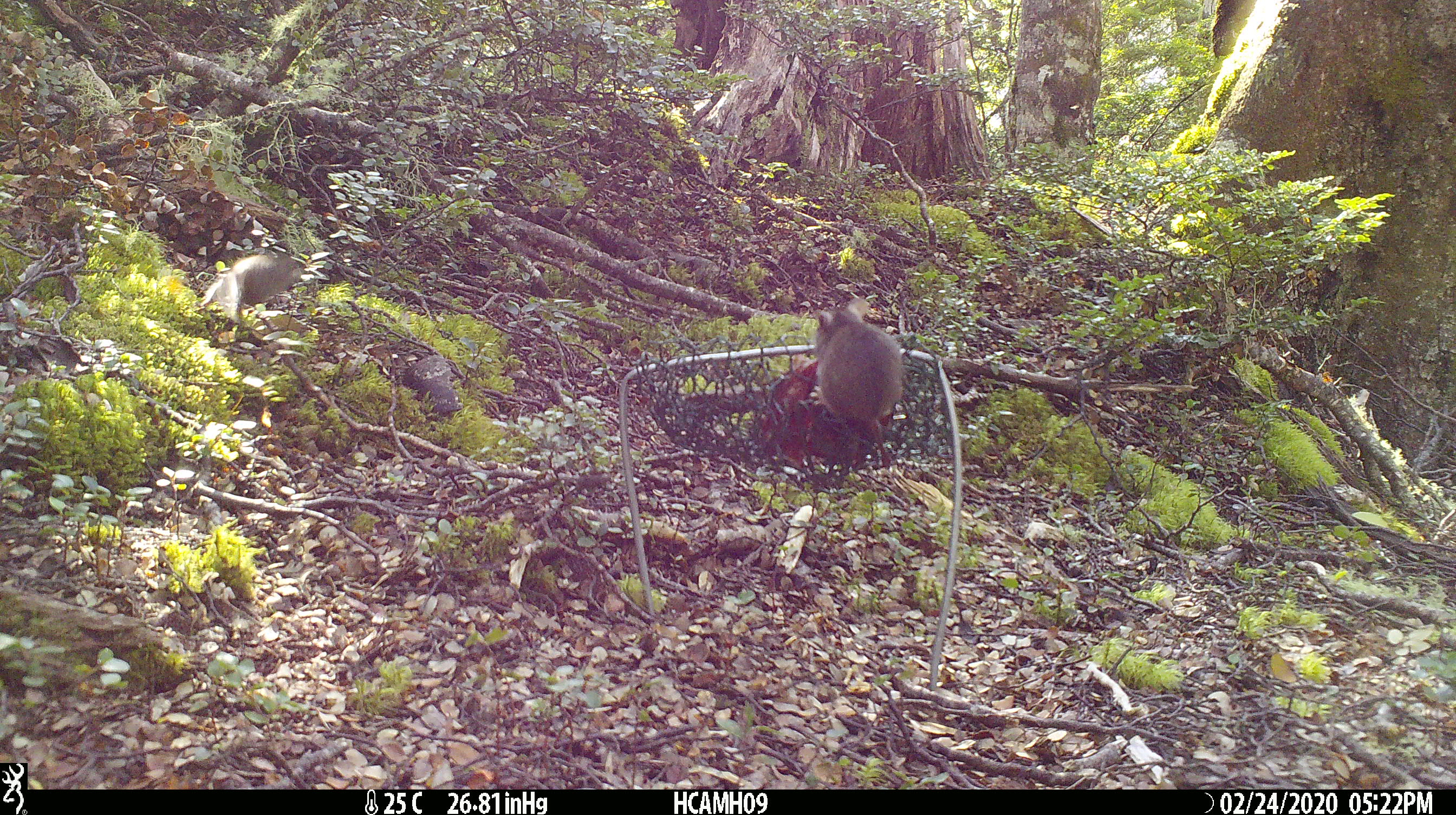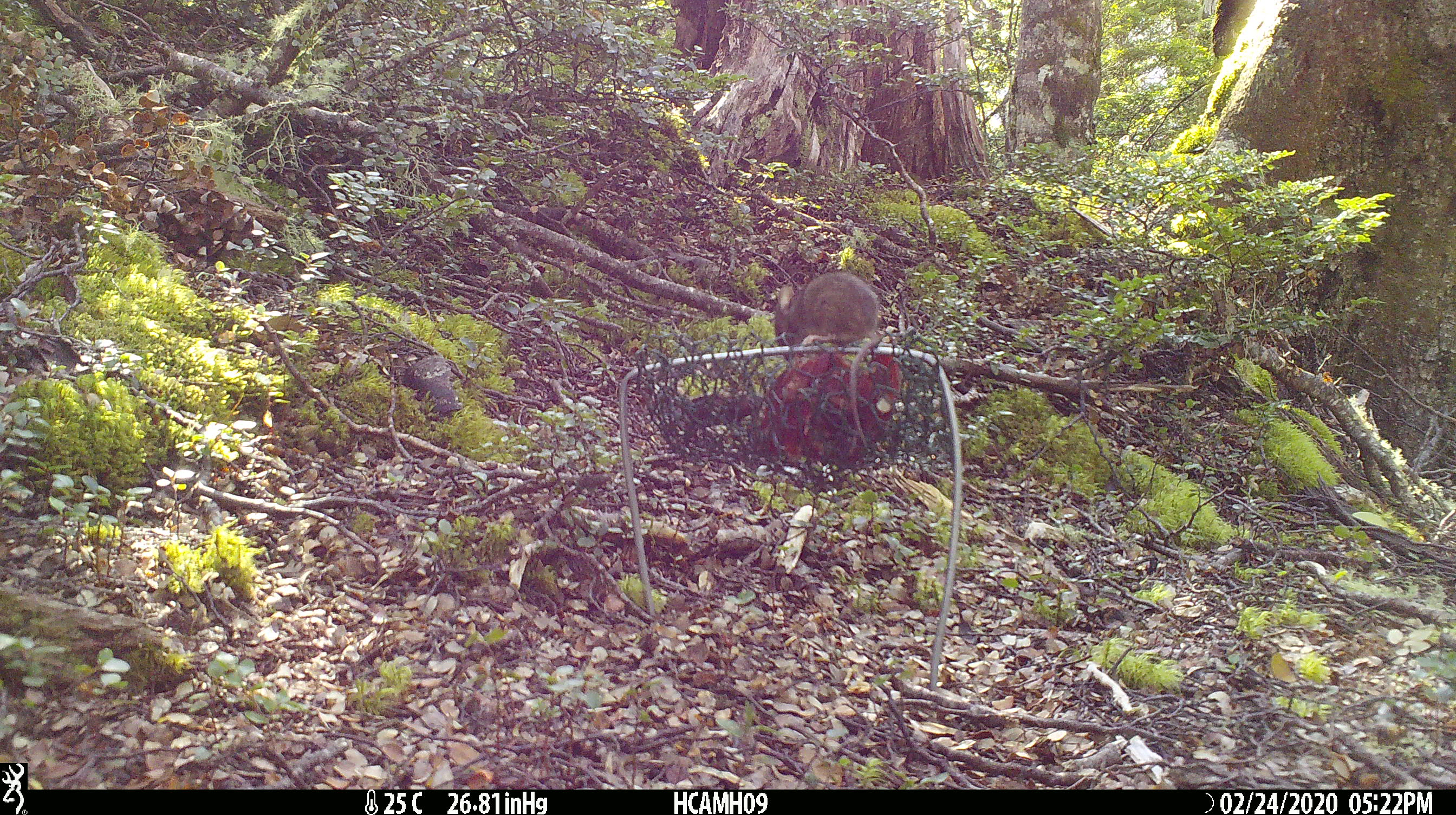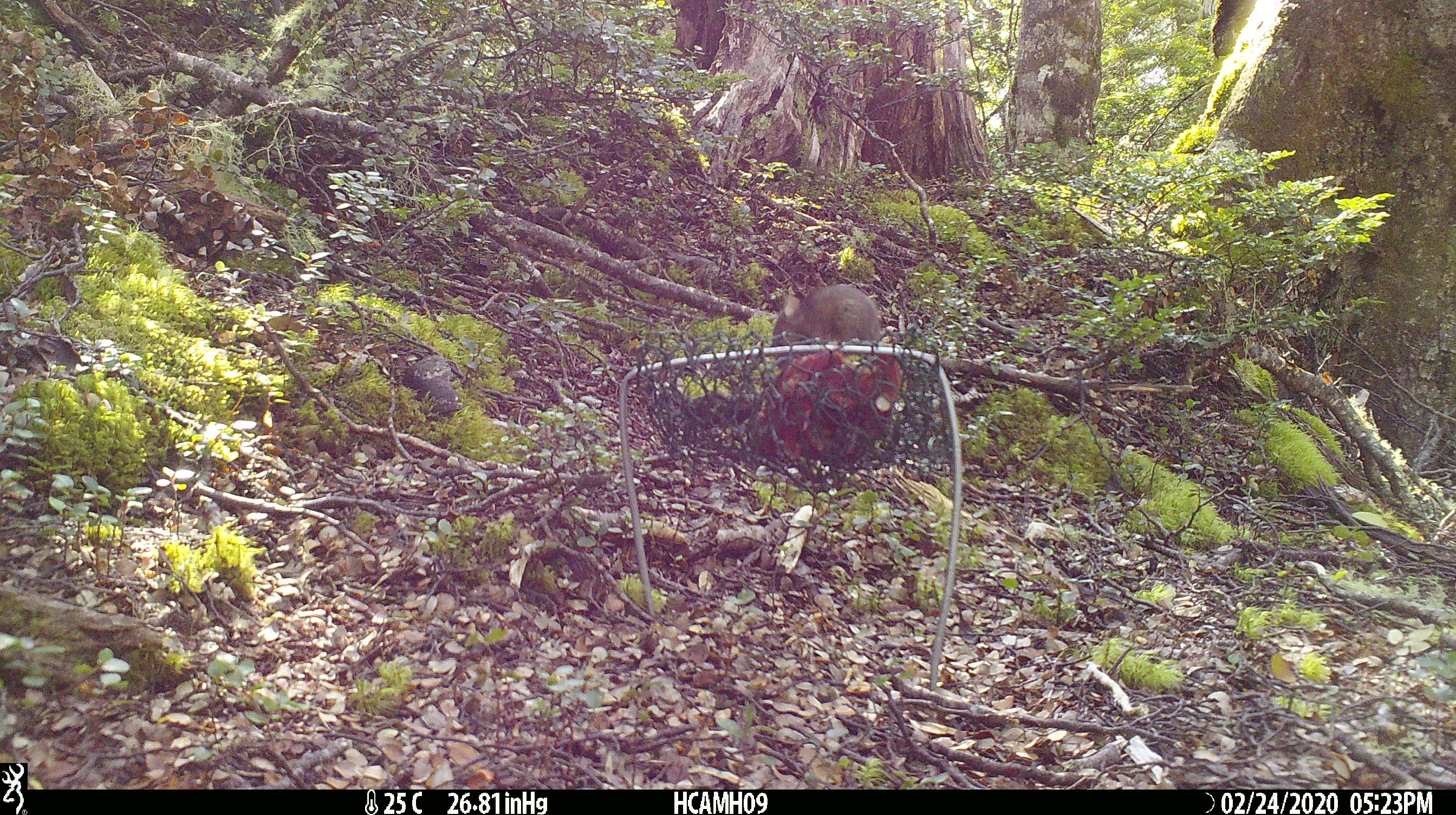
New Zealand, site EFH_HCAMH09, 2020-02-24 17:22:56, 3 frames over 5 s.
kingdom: Animalia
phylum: Chordata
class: Mammalia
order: Rodentia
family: Muridae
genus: Mus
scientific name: Mus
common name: mouse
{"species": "mouse (Mus)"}